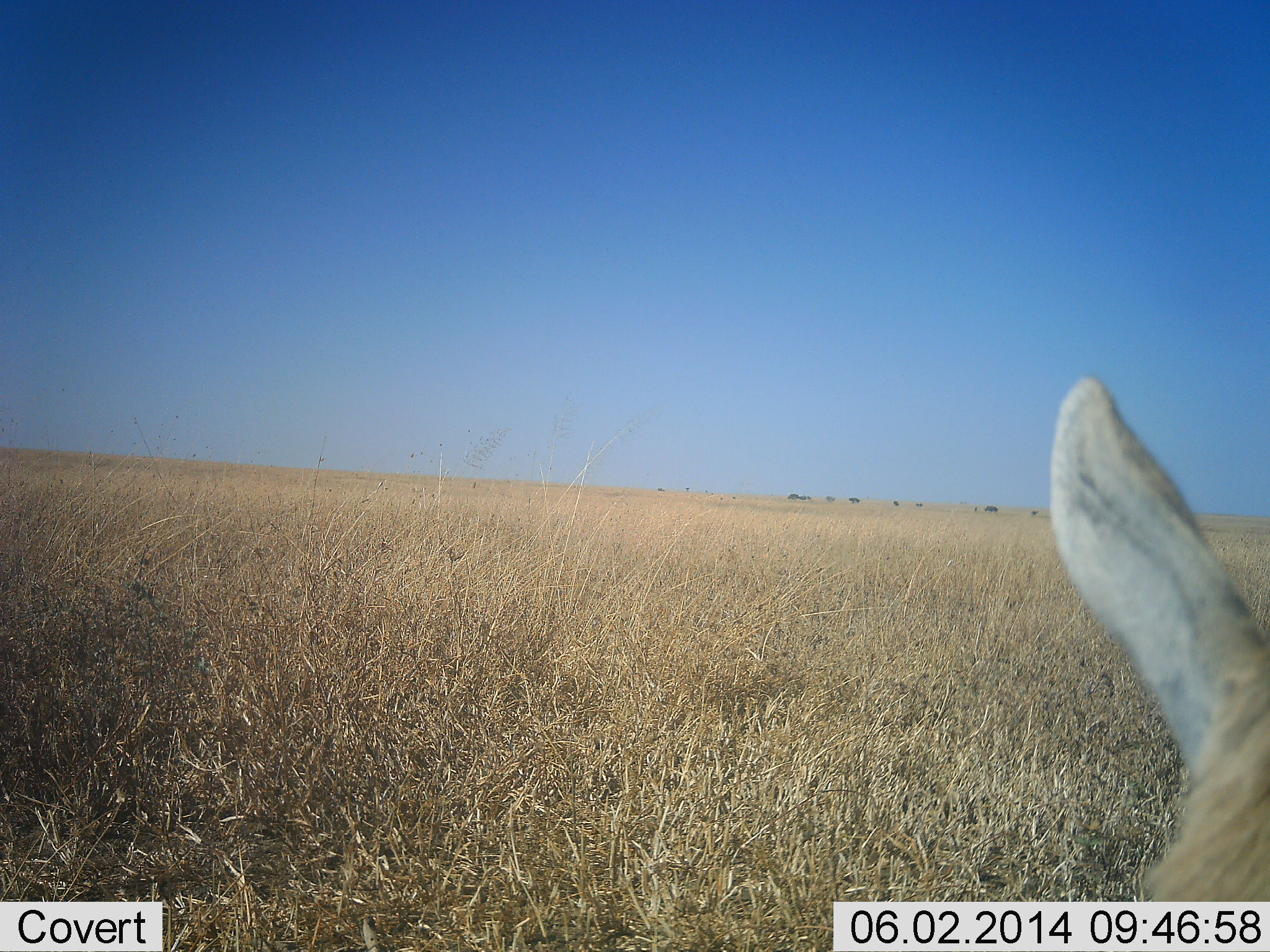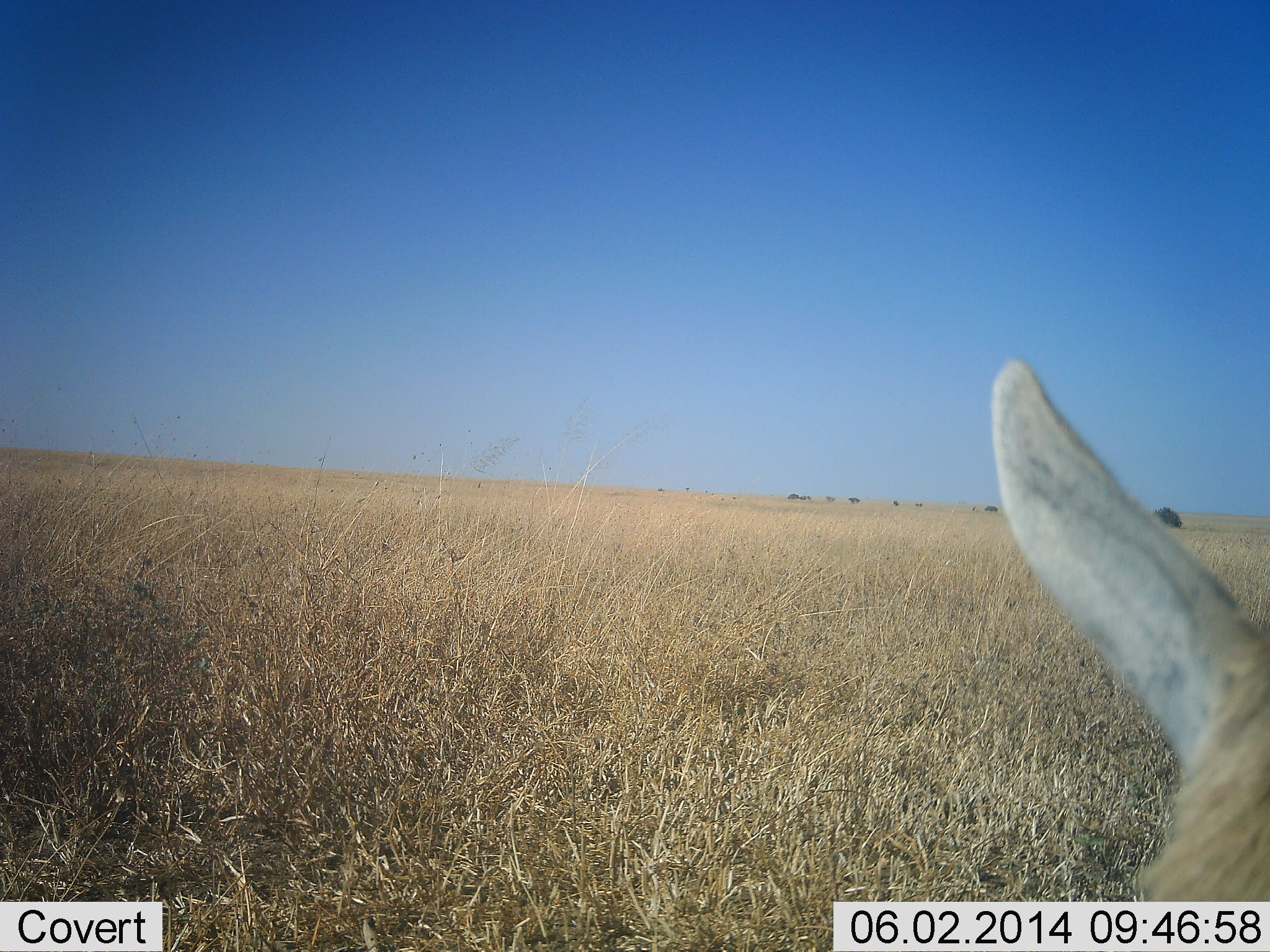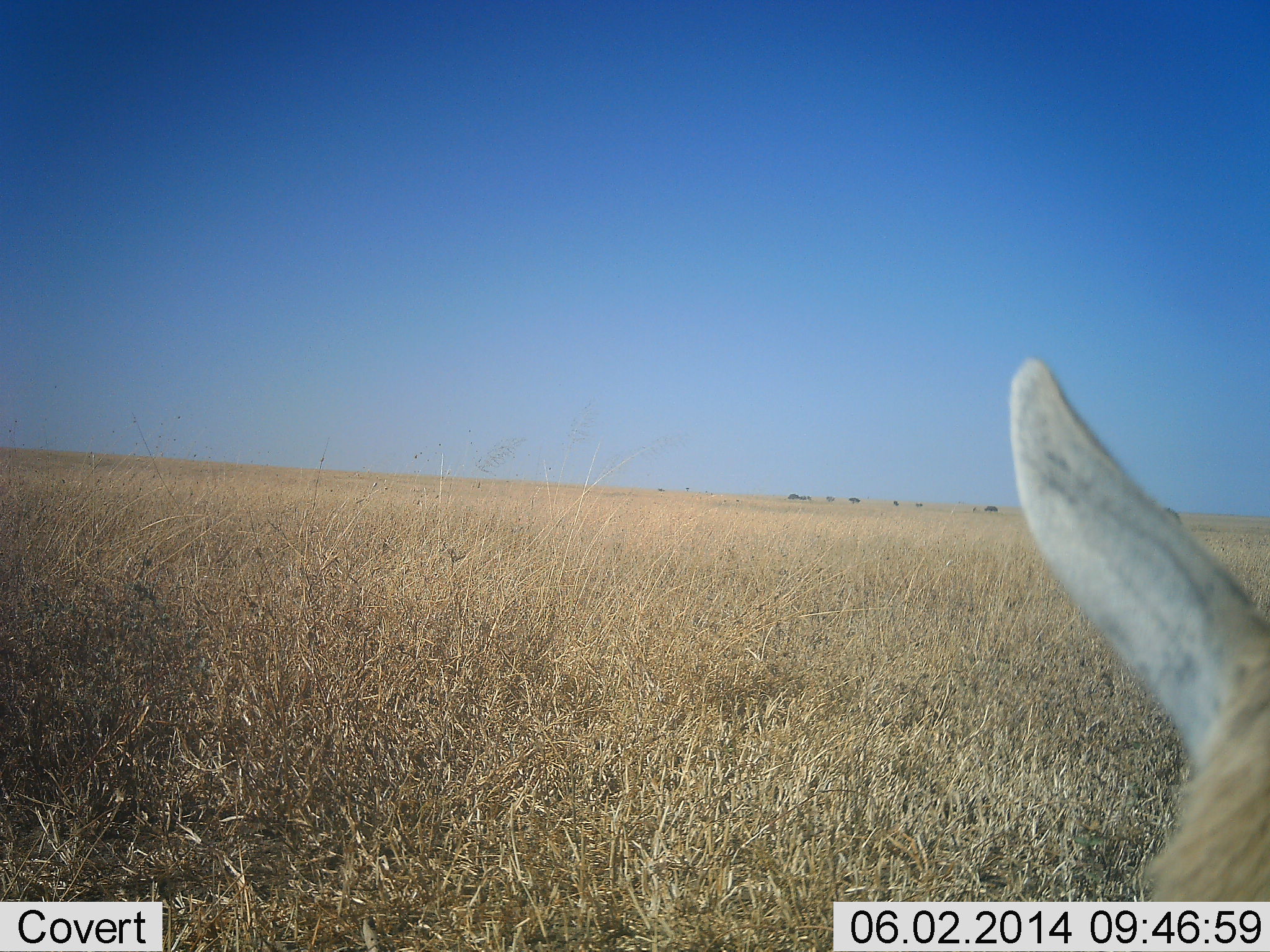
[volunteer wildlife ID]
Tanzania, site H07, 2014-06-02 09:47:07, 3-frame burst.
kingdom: Animalia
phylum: Chordata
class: Mammalia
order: Artiodactyla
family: Bovidae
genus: Eudorcas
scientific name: Eudorcas thomsonii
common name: thomson's gazelle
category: gazellethomsons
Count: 1.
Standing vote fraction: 90%.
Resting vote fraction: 10%.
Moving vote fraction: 0%.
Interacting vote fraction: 0%.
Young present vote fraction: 0%.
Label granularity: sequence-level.